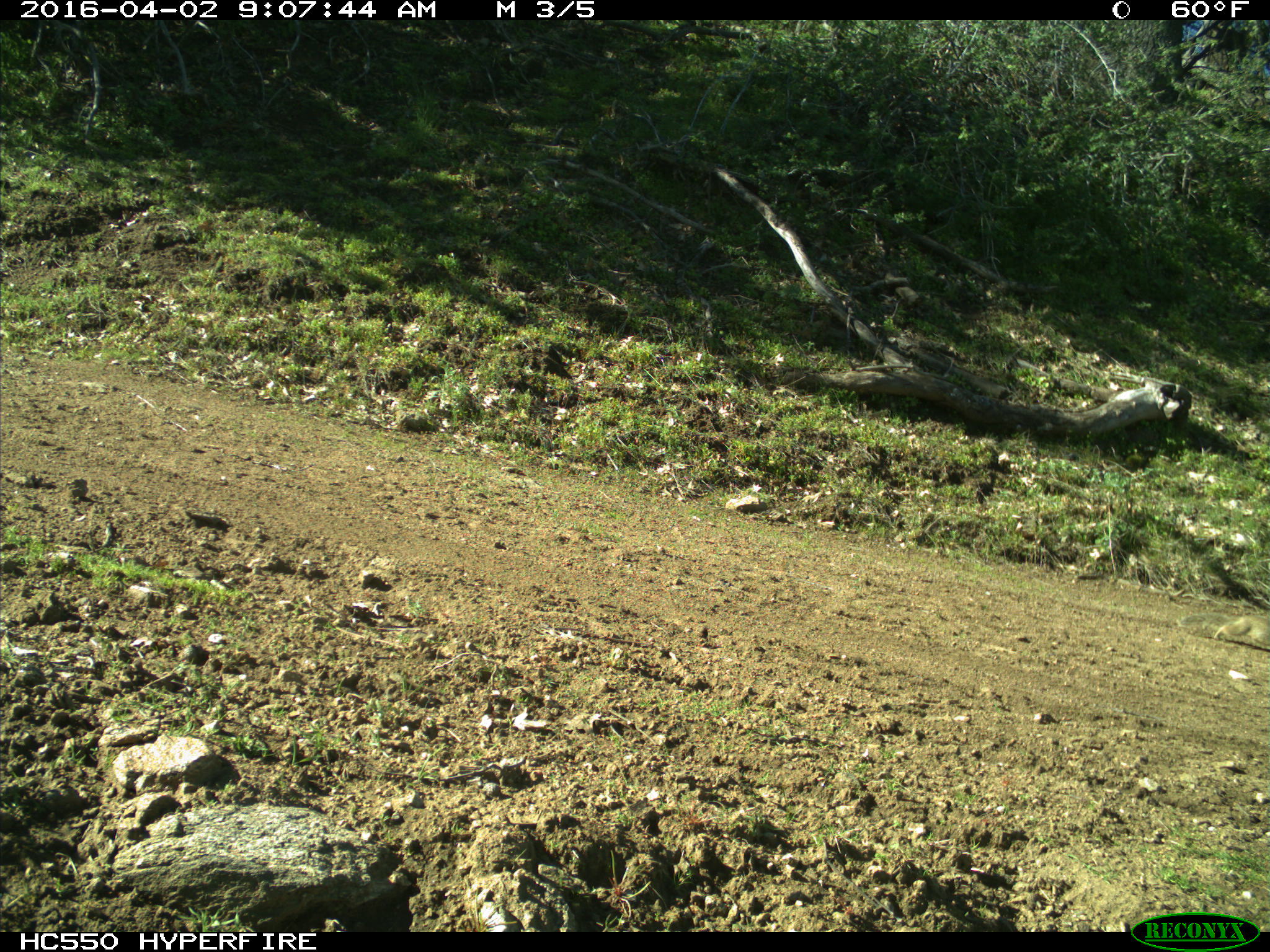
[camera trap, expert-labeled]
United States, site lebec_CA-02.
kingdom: Animalia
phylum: Chordata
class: Mammalia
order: Rodentia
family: Sciuridae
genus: Otospermophilus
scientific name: Otospermophilus beecheyi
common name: california ground squirrel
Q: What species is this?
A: Otospermophilus beecheyi (california ground squirrel).